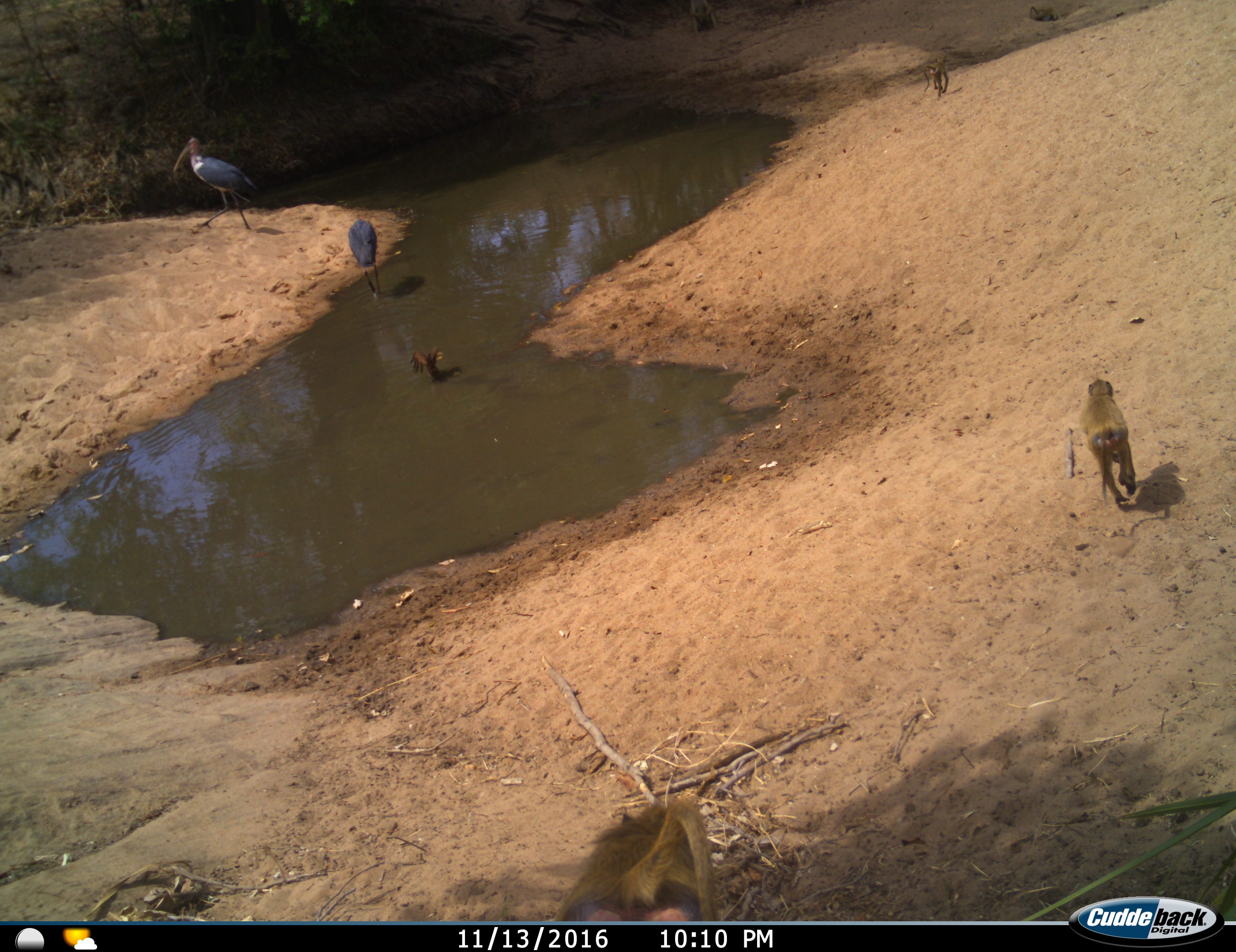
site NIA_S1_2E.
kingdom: Animalia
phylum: Chordata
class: Mammalia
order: Primates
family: Cercopithecidae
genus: Papio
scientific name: Papio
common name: baboon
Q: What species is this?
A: Baboon (Papio).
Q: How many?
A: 3.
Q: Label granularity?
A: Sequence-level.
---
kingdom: Animalia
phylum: Chordata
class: Aves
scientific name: Aves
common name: bird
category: birdother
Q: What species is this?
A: Birdother (bird) (Aves).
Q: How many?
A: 3.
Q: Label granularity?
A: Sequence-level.